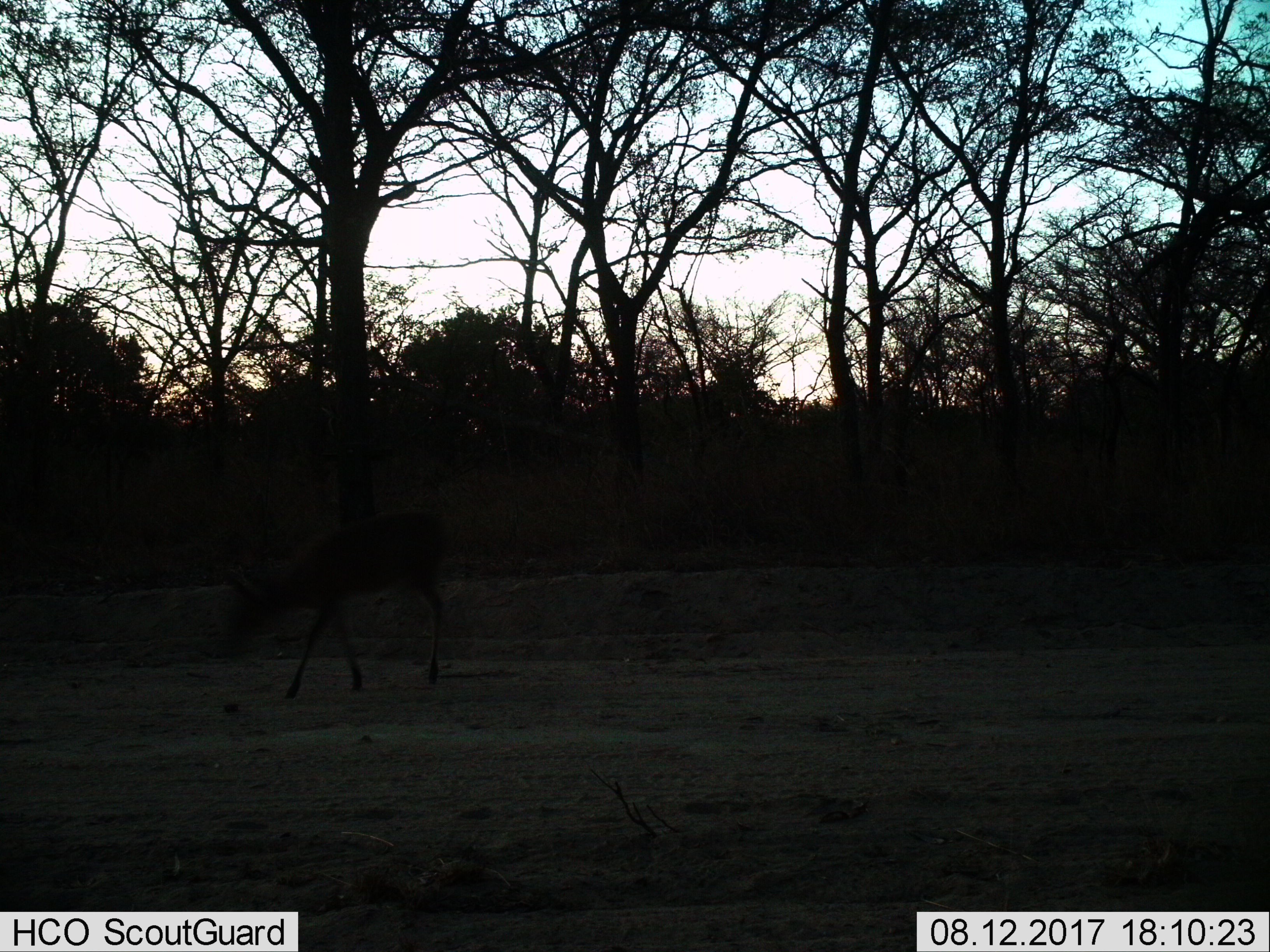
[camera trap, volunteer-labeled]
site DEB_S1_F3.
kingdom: Animalia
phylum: Chordata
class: Mammalia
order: Artiodactyla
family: Bovidae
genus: Sylvicapra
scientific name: Sylvicapra grimmia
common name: common duiker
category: duikercommongrey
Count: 1.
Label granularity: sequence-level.